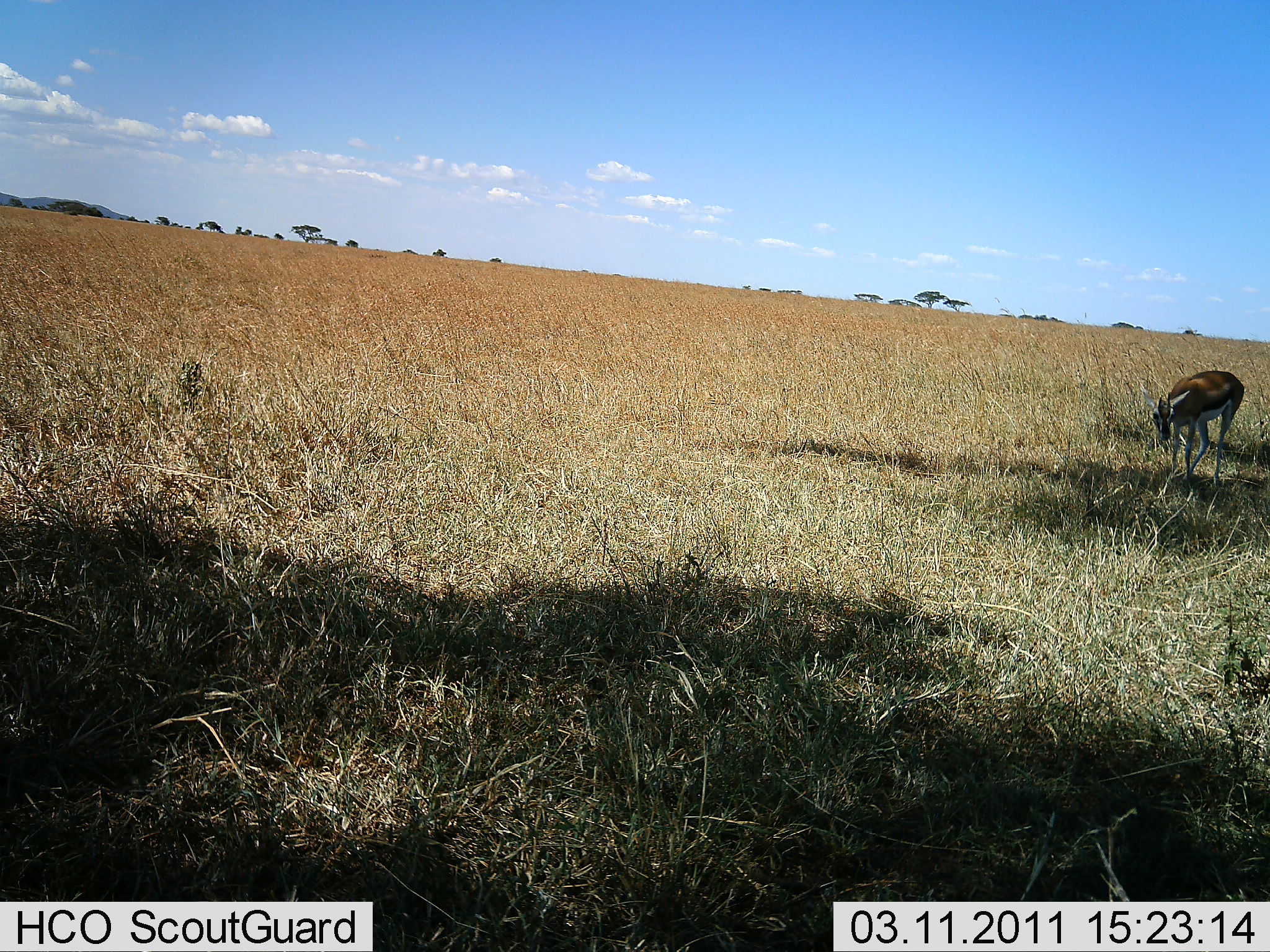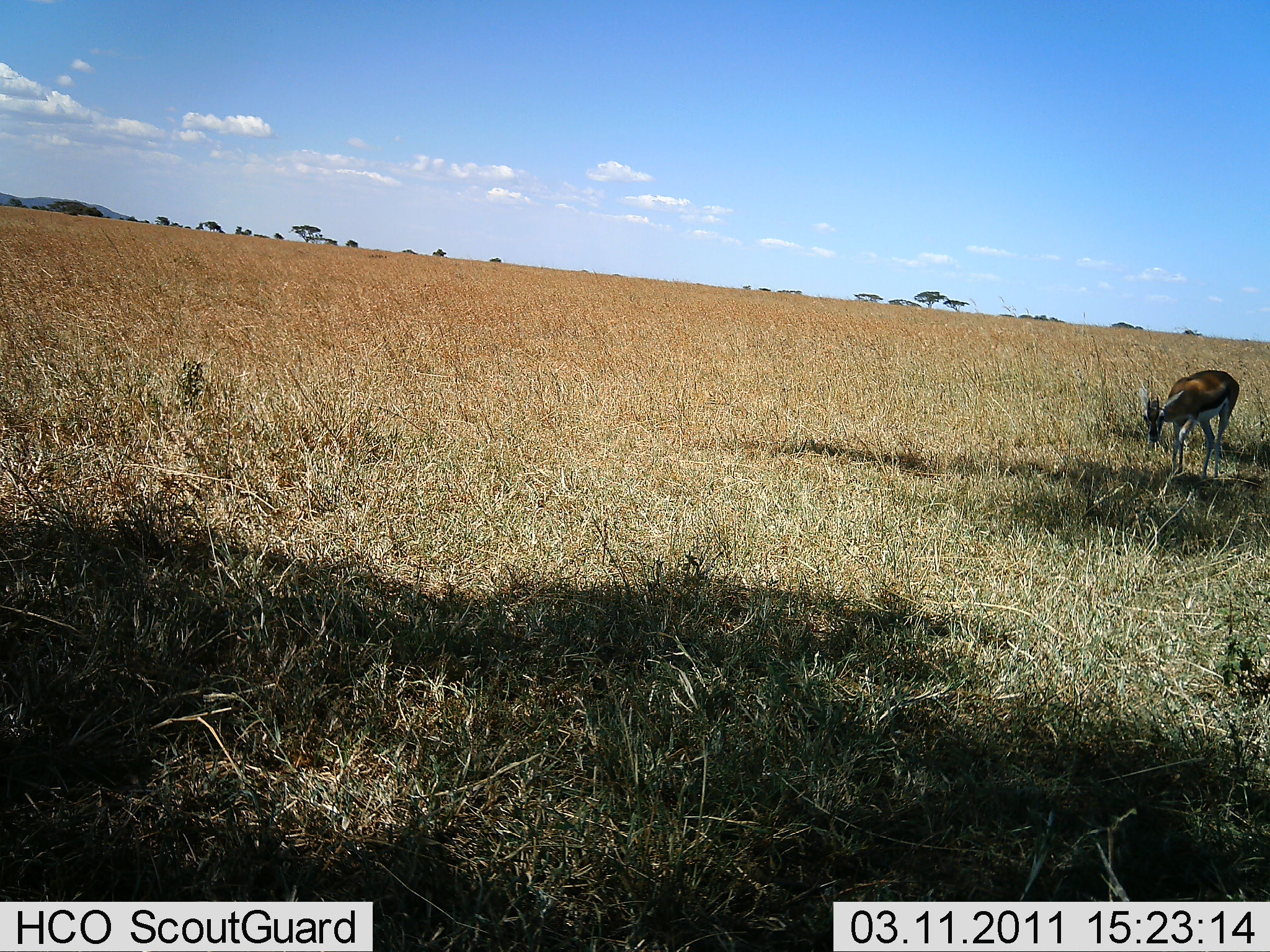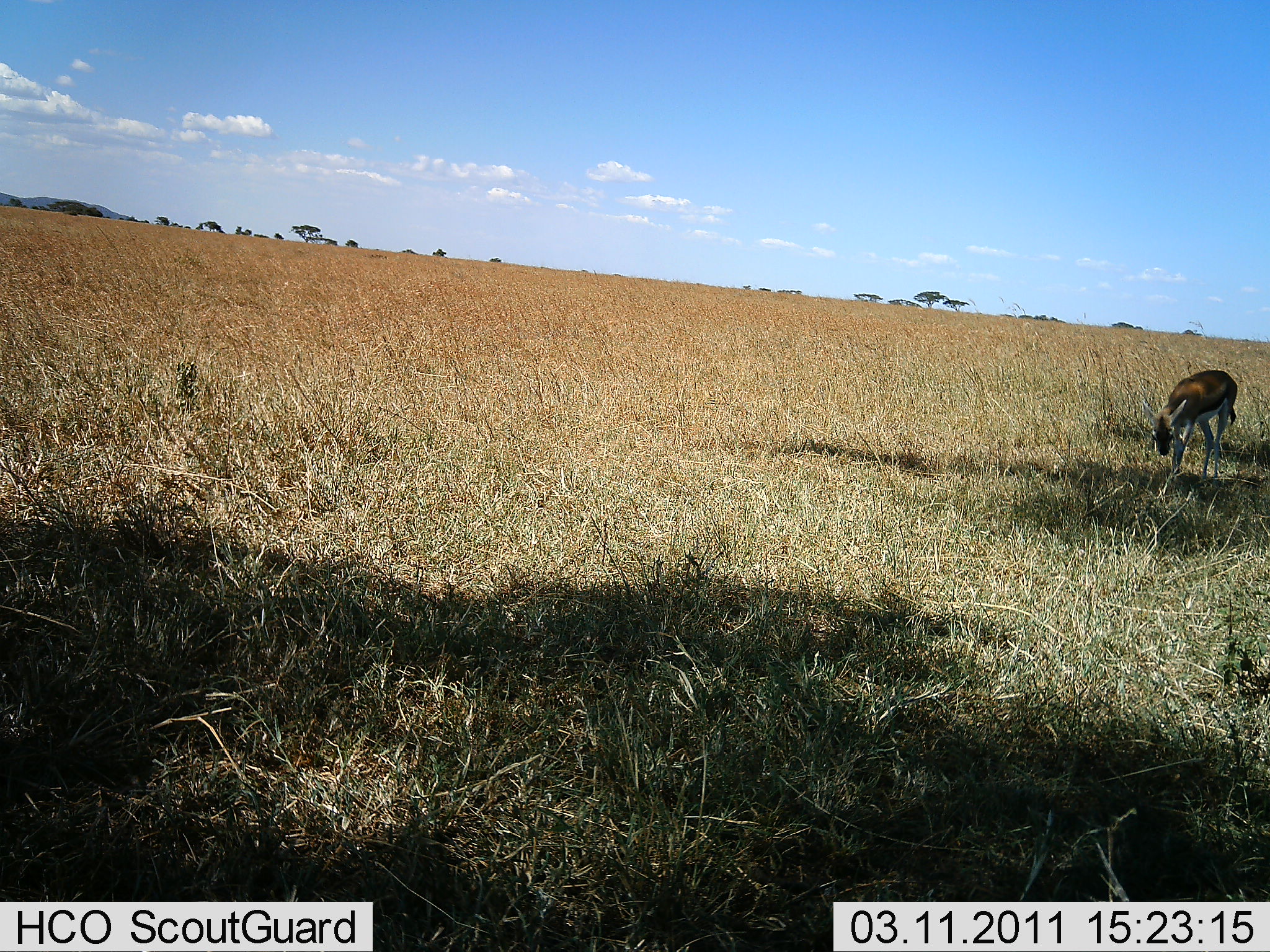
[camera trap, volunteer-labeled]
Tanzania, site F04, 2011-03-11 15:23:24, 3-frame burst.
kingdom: Animalia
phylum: Chordata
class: Mammalia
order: Artiodactyla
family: Bovidae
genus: Eudorcas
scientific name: Eudorcas thomsonii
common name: thomson's gazelle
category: gazellethomsons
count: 1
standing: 20%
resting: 10%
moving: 20%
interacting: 0%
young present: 0%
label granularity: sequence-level